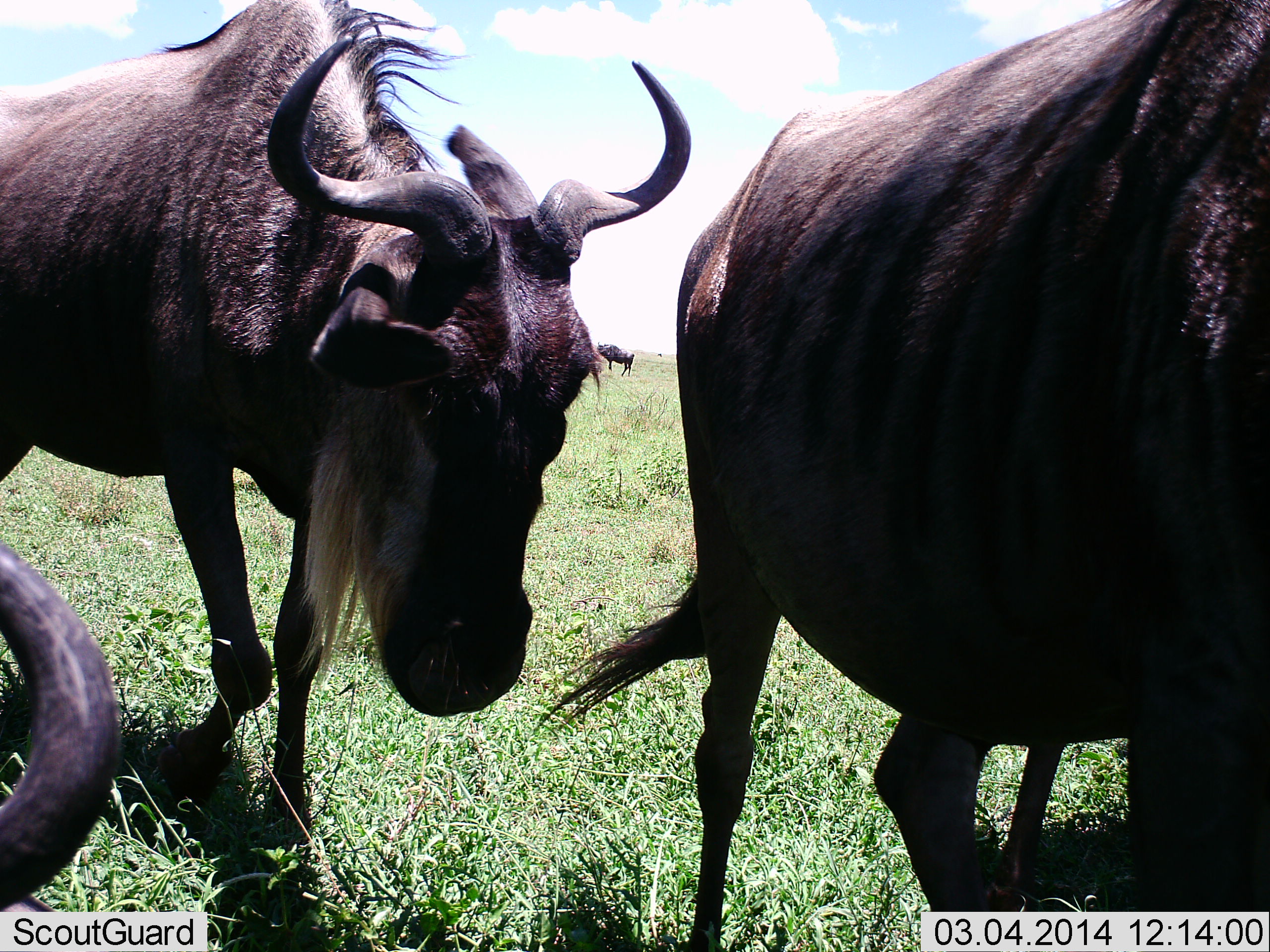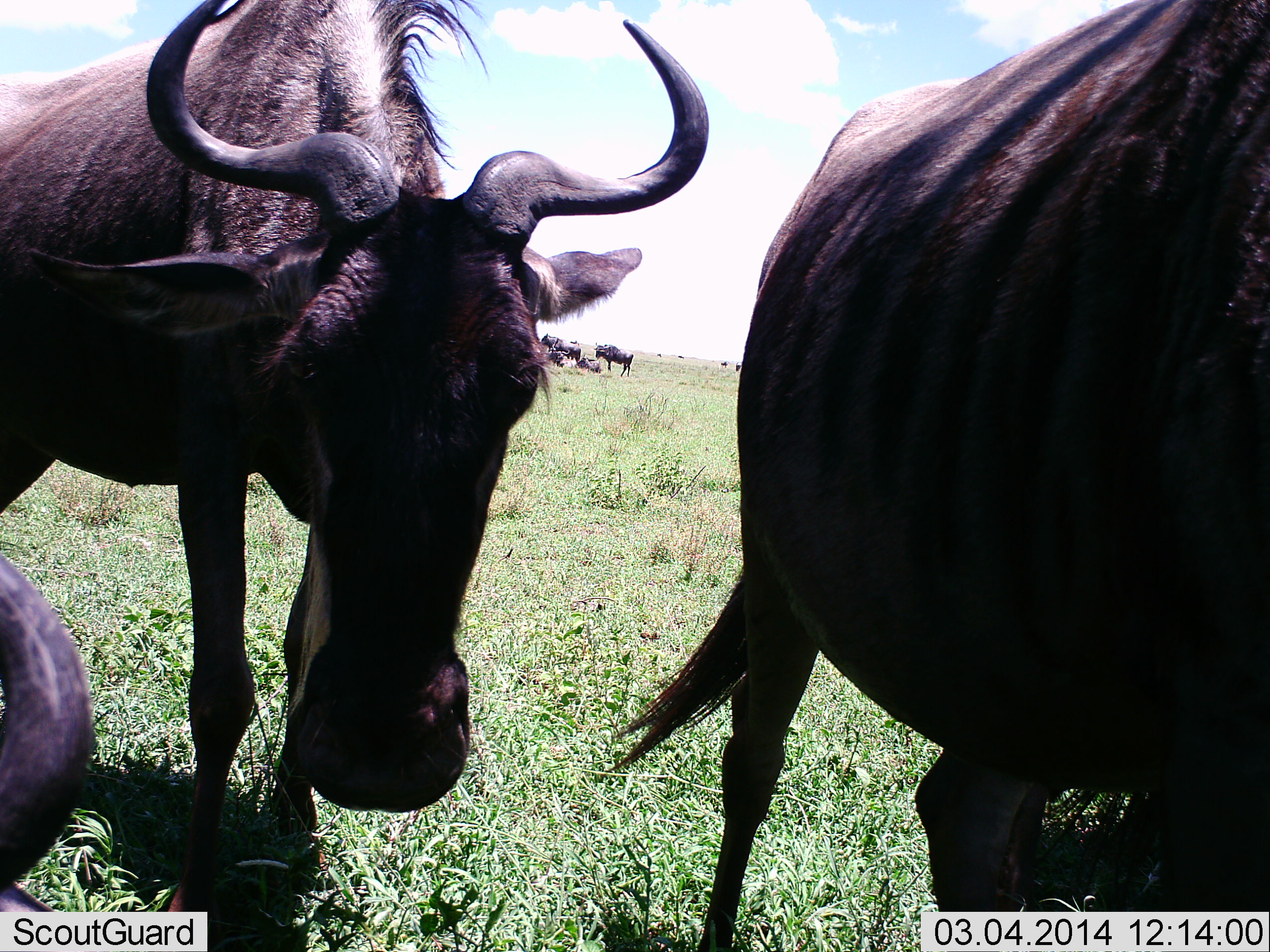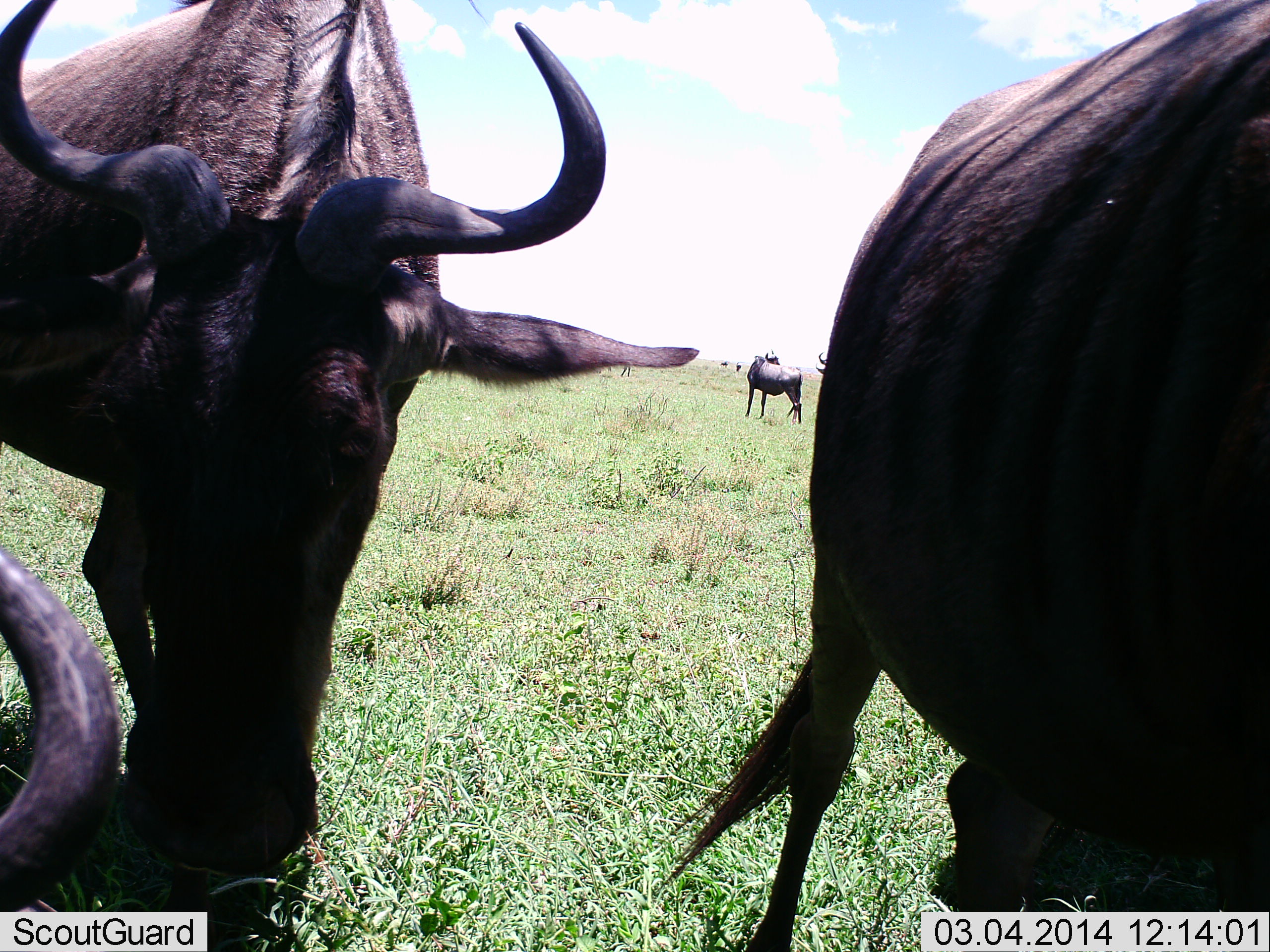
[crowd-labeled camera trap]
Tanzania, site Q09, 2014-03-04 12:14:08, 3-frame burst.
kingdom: Animalia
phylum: Chordata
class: Mammalia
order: Artiodactyla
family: Bovidae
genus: Connochaetes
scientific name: Connochaetes taurinus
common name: blue wildebeest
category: wildebeest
Wildebeest (blue wildebeest) (Connochaetes taurinus), count 10. Behavior (volunteer vote fractions): standing 70%, resting 70%, moving 70%, interacting 0%. Young present (vote fraction): 0%. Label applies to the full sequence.